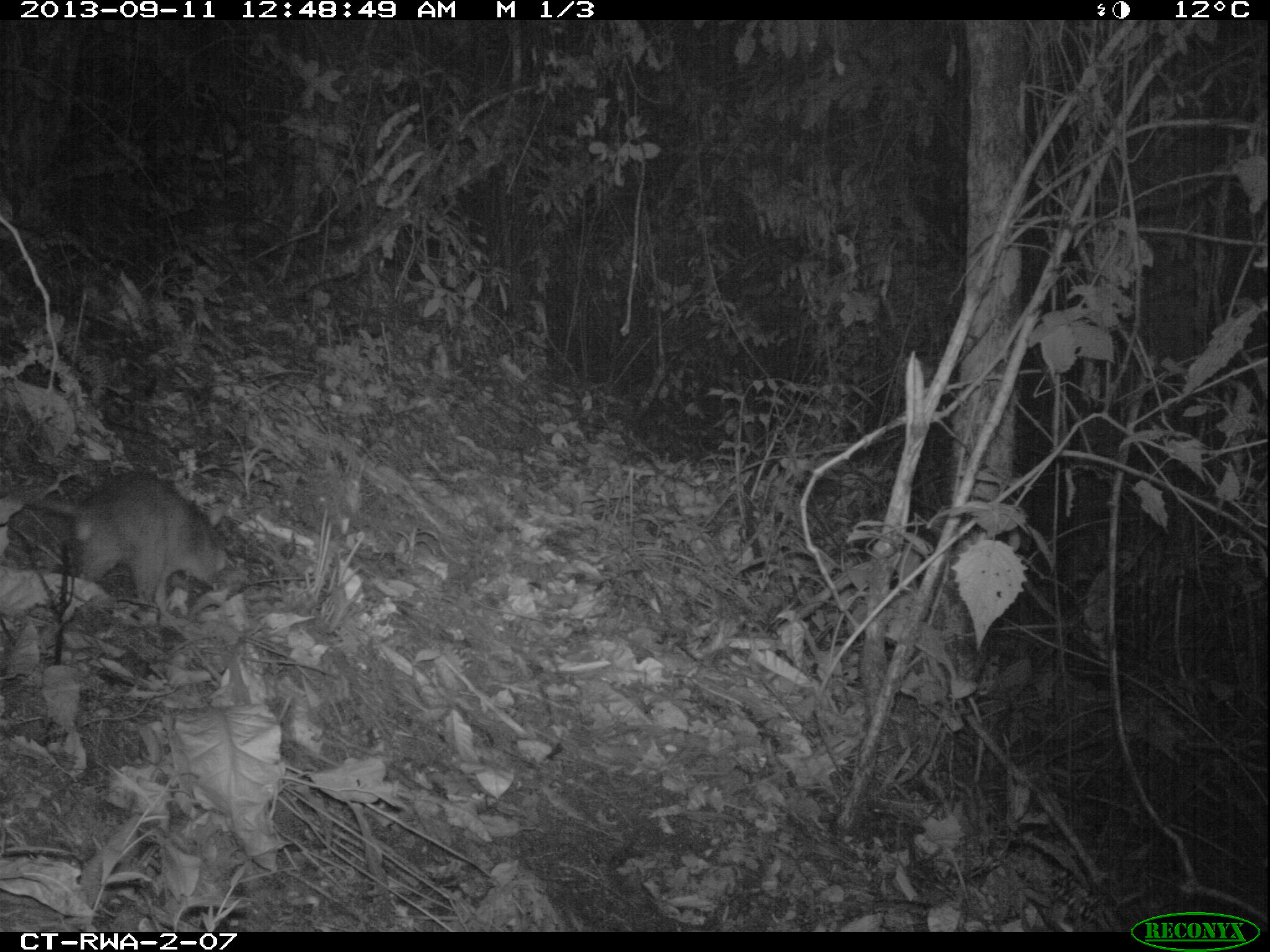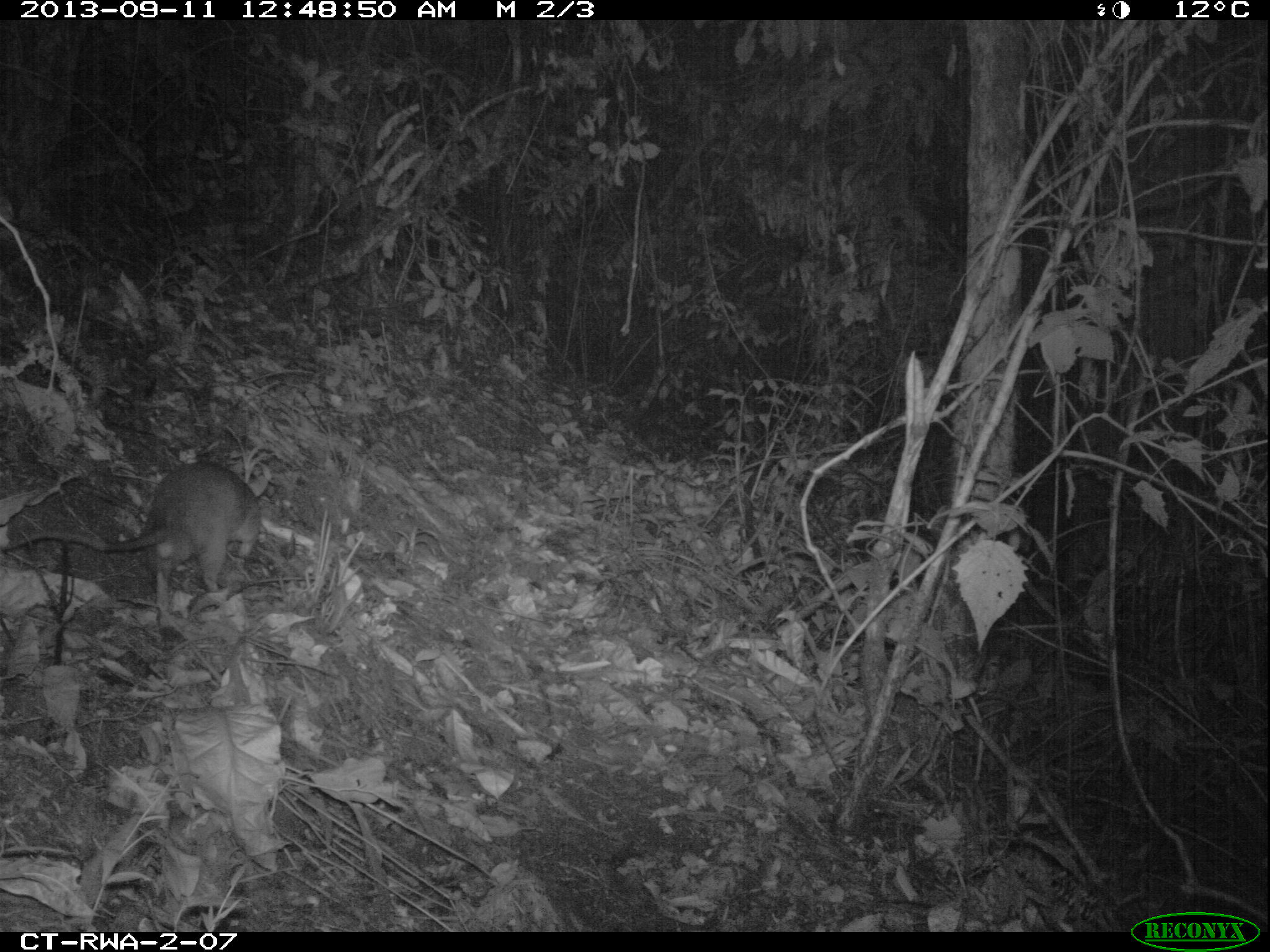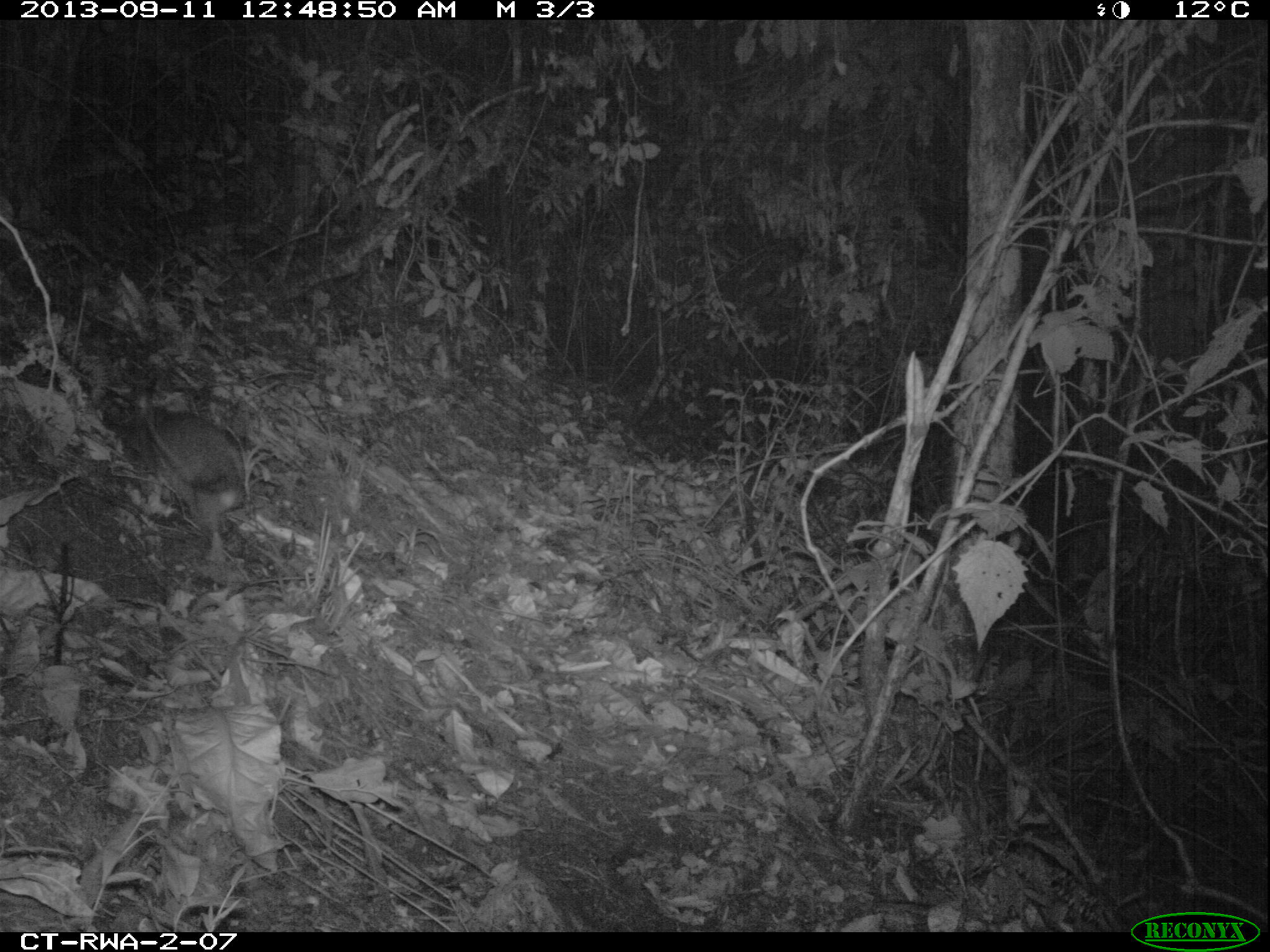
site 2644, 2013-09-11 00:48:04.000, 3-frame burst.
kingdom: Animalia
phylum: Chordata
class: Mammalia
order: Rodentia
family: Nesomyidae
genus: Cricetomys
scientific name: Cricetomys gambianus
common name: african giant pouched rat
Cricetomys gambianus (african giant pouched rat), count 1.